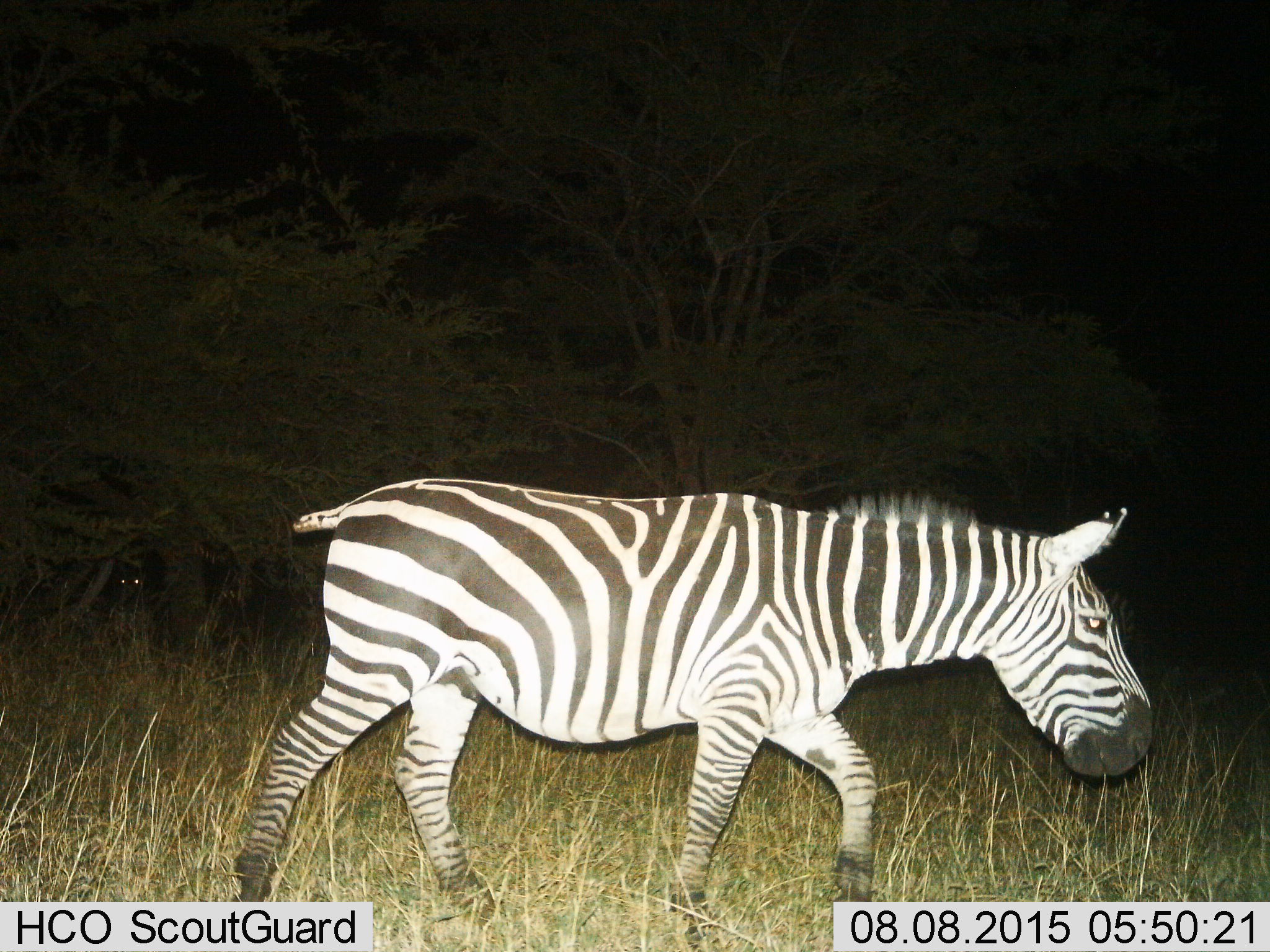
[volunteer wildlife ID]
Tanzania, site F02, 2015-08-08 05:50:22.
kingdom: Animalia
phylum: Chordata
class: Mammalia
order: Perissodactyla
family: Equidae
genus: Equus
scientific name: Equus quagga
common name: plains zebra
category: zebra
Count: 1.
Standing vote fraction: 22%.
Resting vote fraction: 0%.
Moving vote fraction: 100%.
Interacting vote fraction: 0%.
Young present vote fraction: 0%.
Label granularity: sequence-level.